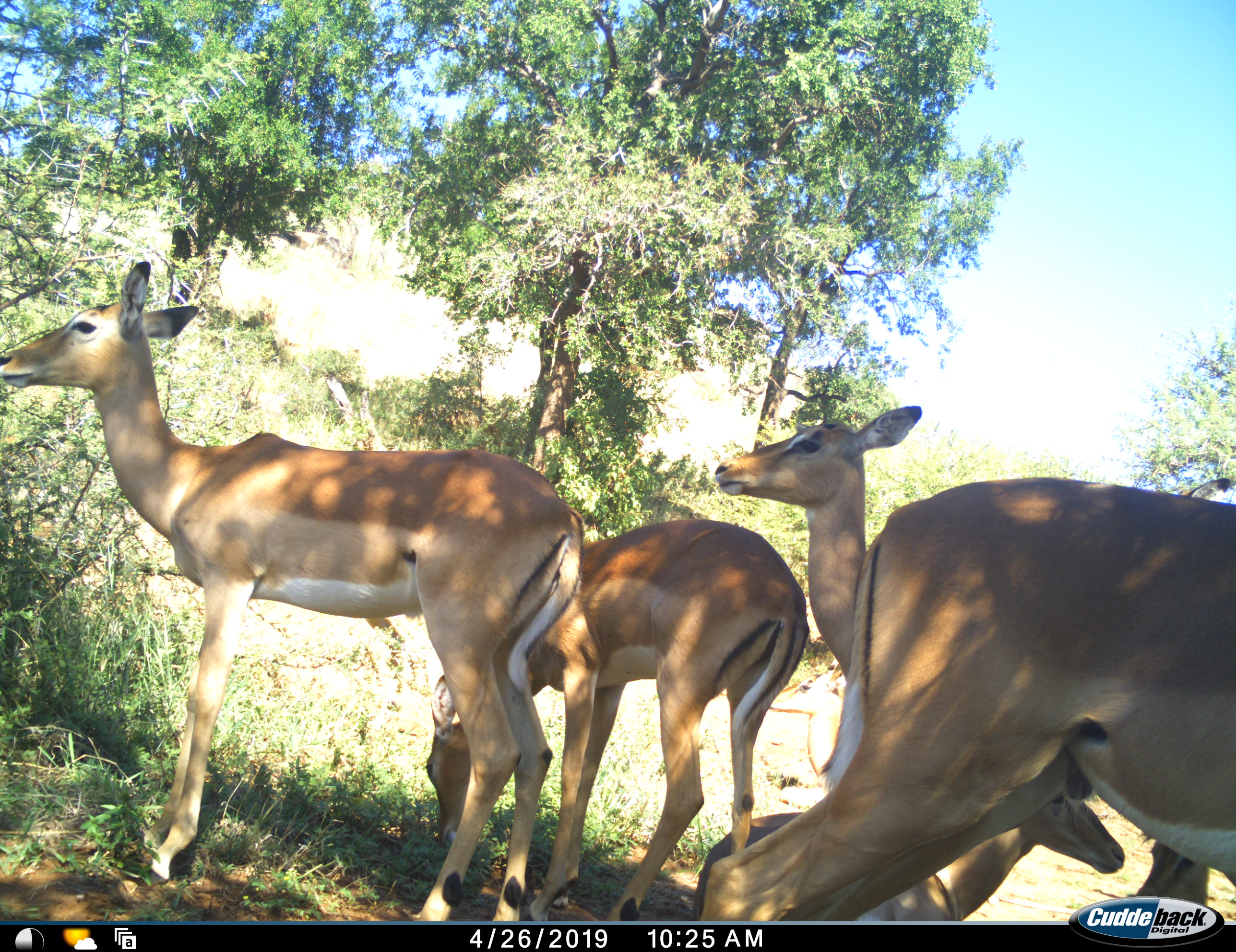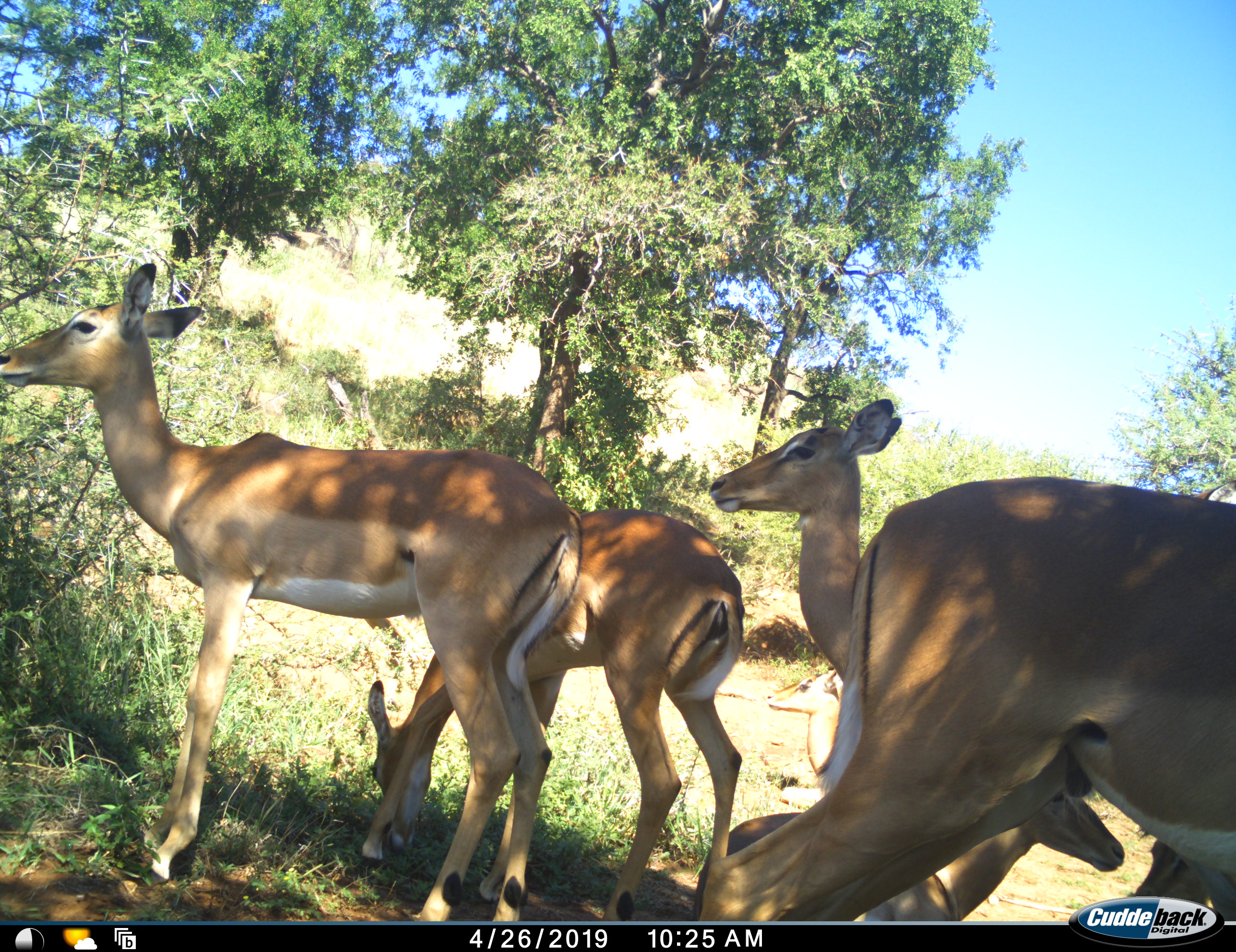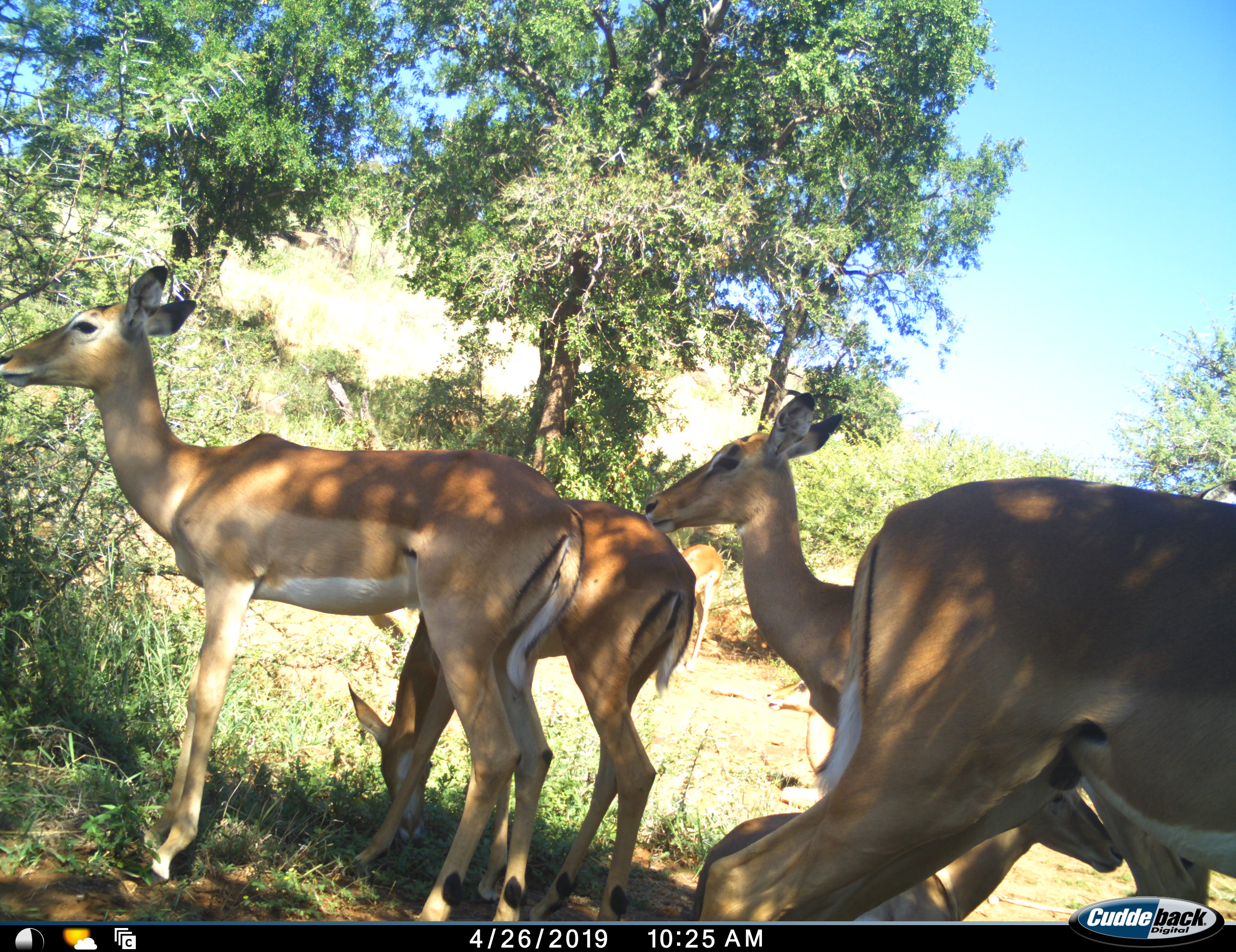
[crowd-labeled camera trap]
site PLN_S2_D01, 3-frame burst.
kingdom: Animalia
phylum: Chordata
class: Mammalia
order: Artiodactyla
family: Bovidae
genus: Aepyceros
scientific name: Aepyceros melampus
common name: impala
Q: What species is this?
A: Impala (Aepyceros melampus).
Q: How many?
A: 5.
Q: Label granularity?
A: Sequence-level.